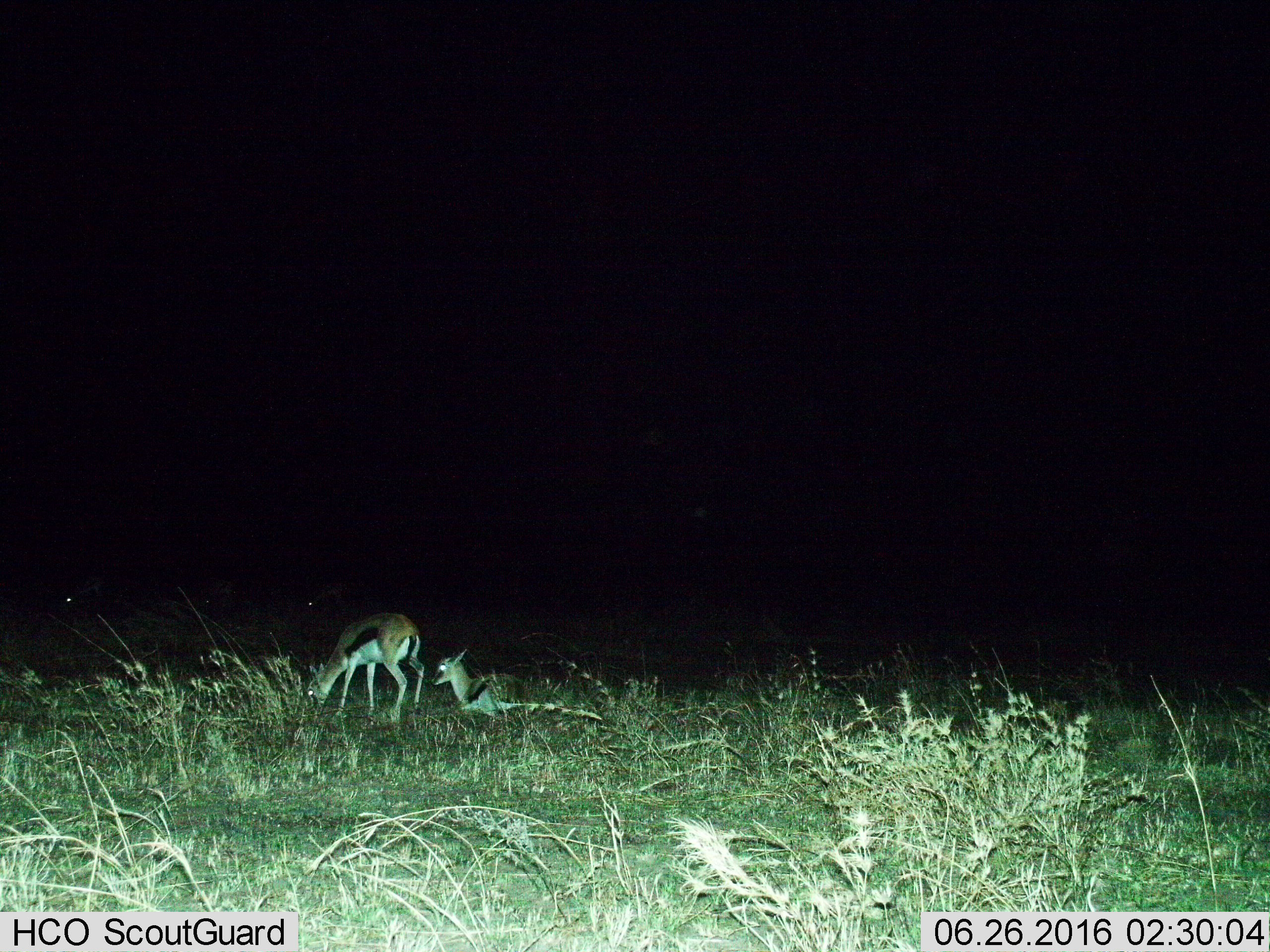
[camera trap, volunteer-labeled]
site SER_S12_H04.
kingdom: Animalia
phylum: Chordata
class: Mammalia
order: Artiodactyla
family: Bovidae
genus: Eudorcas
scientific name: Eudorcas thomsonii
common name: thomson's gazelle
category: gazellethomsons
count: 2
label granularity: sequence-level